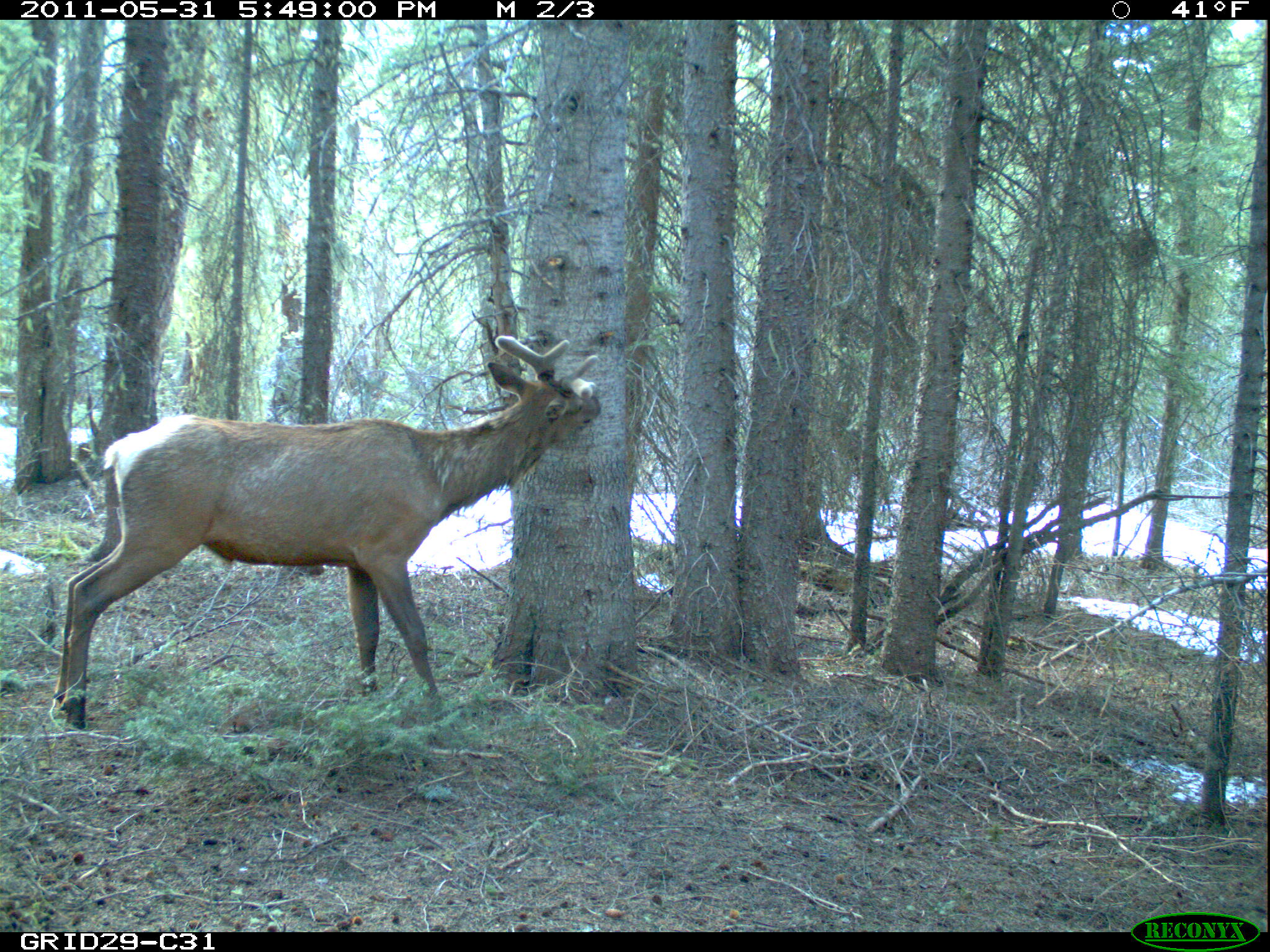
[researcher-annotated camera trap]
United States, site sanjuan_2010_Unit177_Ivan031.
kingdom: Animalia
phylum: Chordata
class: Mammalia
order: Artiodactyla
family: Cervidae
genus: Cervus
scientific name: Cervus elaphus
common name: red deer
Cervus elaphus (red deer).